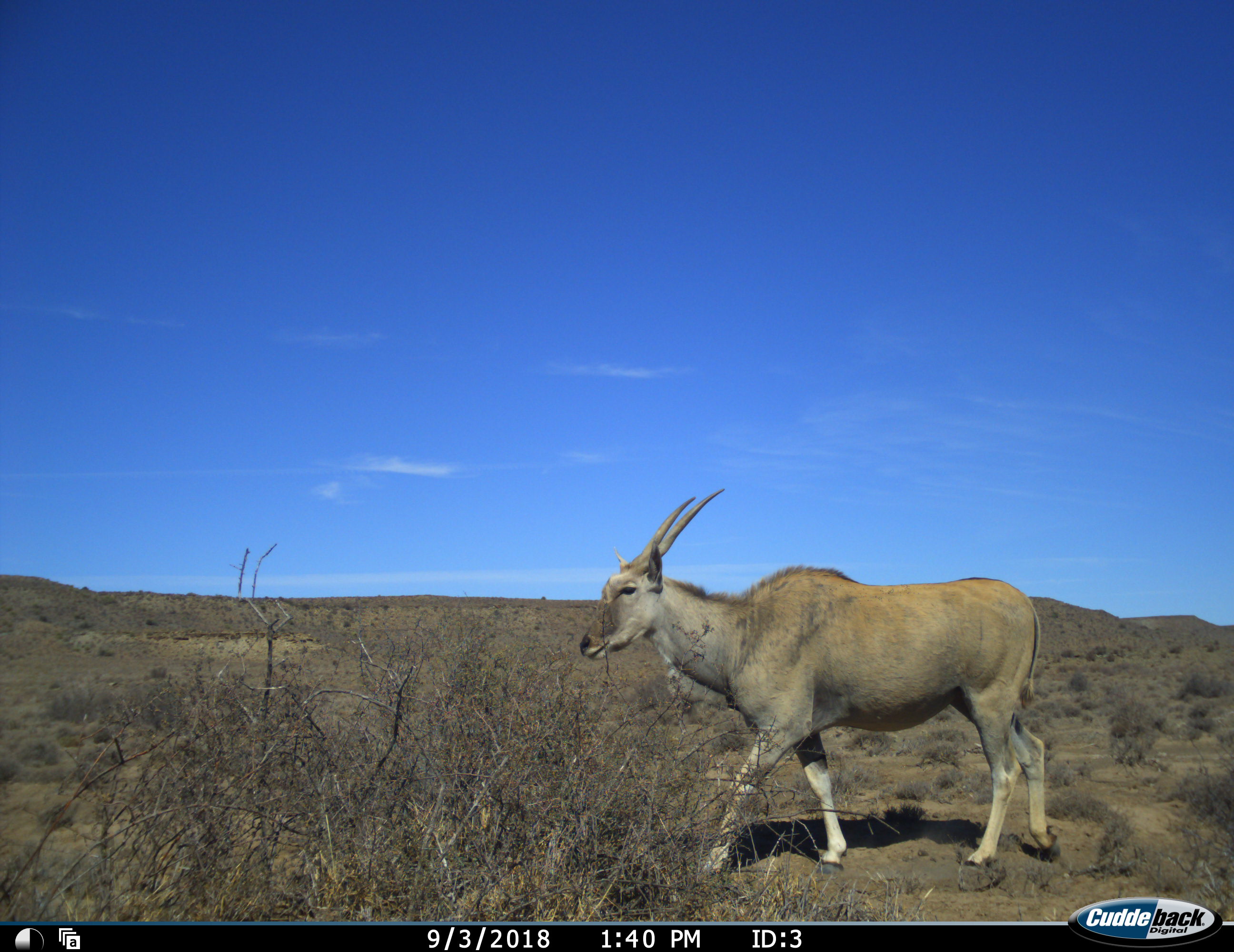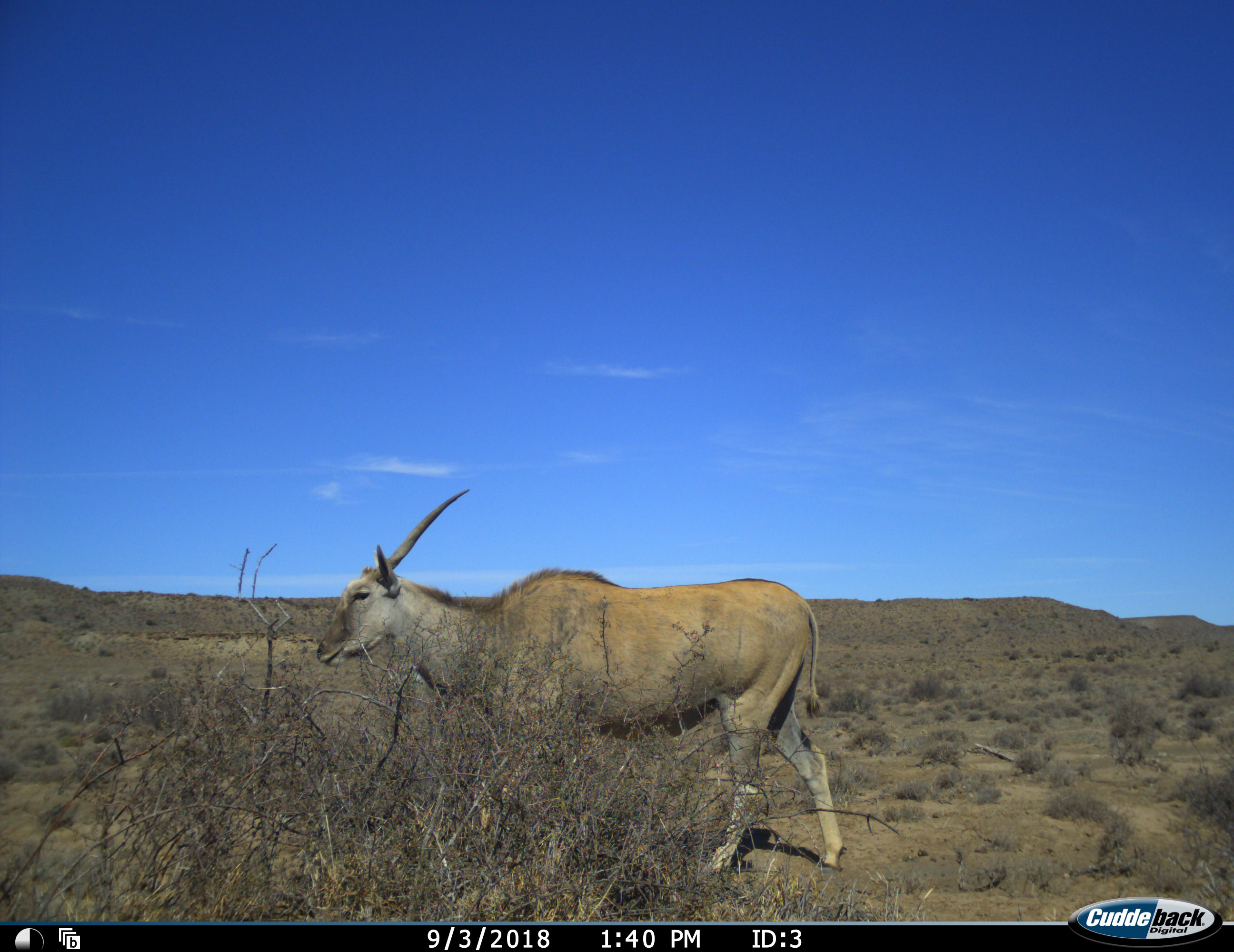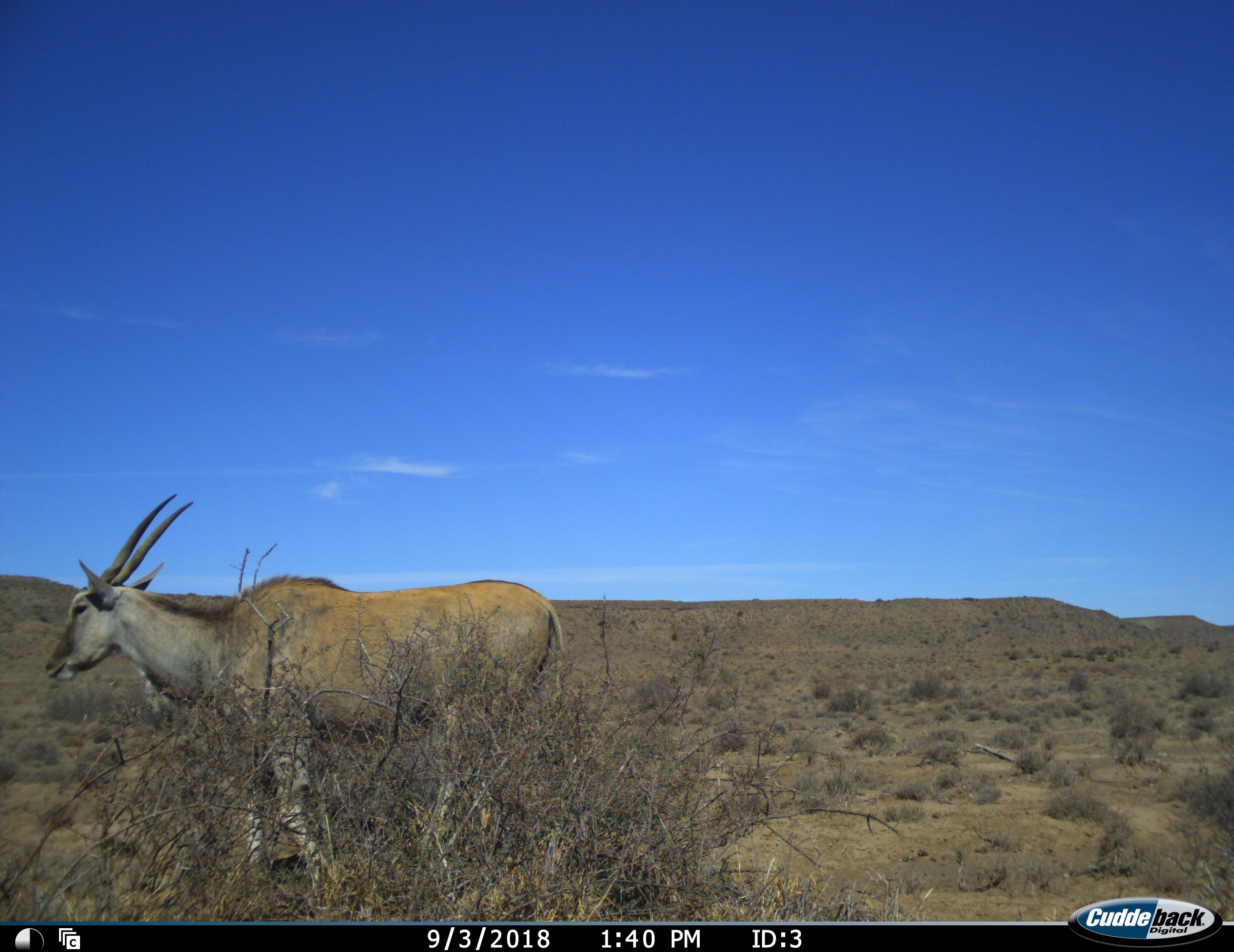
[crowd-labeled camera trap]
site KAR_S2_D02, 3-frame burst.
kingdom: Animalia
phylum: Chordata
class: Mammalia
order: Artiodactyla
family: Bovidae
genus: Tragelaphus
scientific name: Tragelaphus oryx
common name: eland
Eland (Tragelaphus oryx), count 1. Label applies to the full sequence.